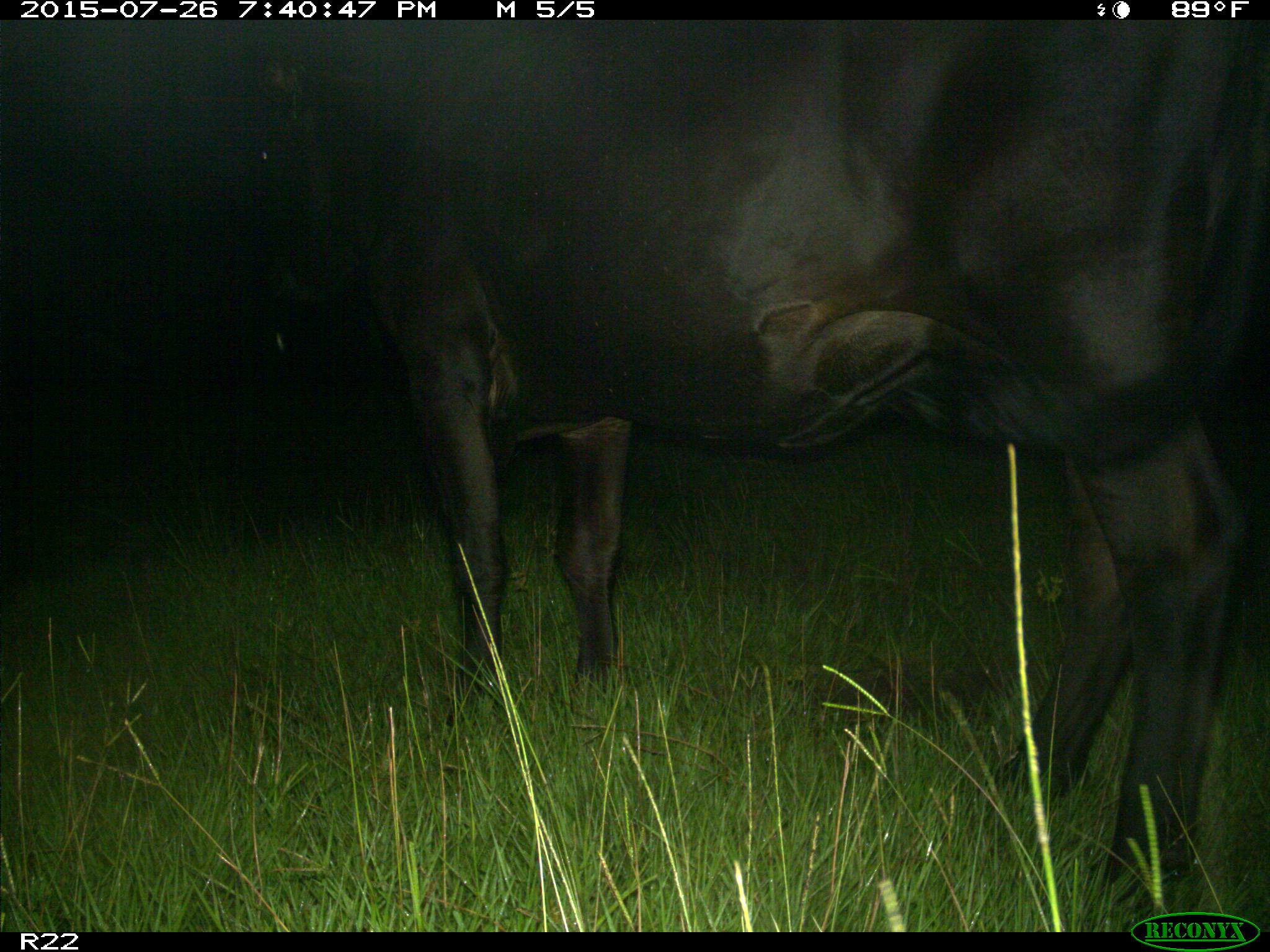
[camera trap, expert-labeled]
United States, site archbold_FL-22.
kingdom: Animalia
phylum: Chordata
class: Mammalia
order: Artiodactyla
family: Bovidae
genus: Bos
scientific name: Bos taurus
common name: domestic cow